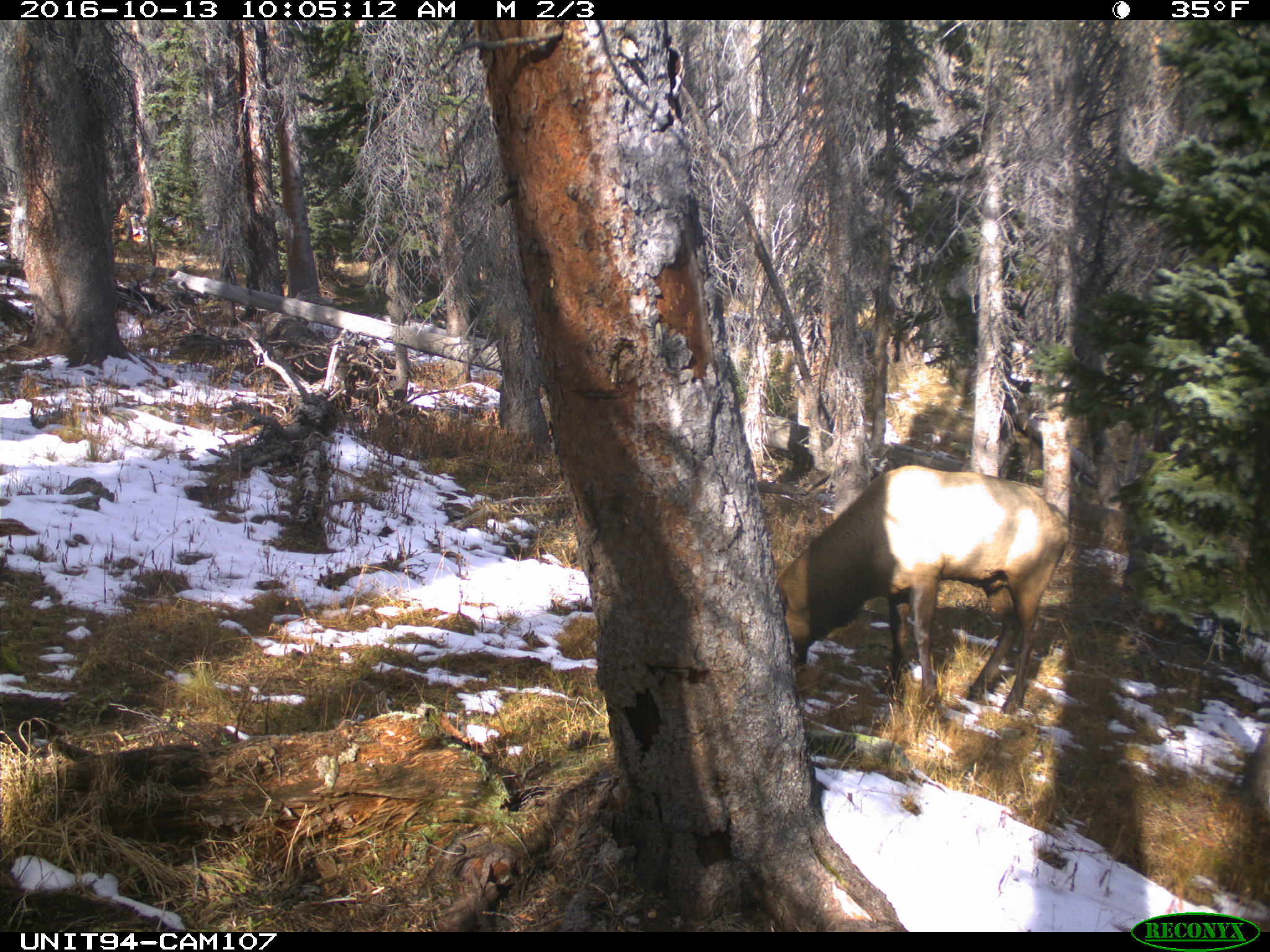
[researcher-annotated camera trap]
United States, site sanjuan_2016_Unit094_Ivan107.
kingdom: Animalia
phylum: Chordata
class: Mammalia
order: Artiodactyla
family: Cervidae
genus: Cervus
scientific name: Cervus elaphus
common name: red deer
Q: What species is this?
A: Cervus elaphus (red deer).